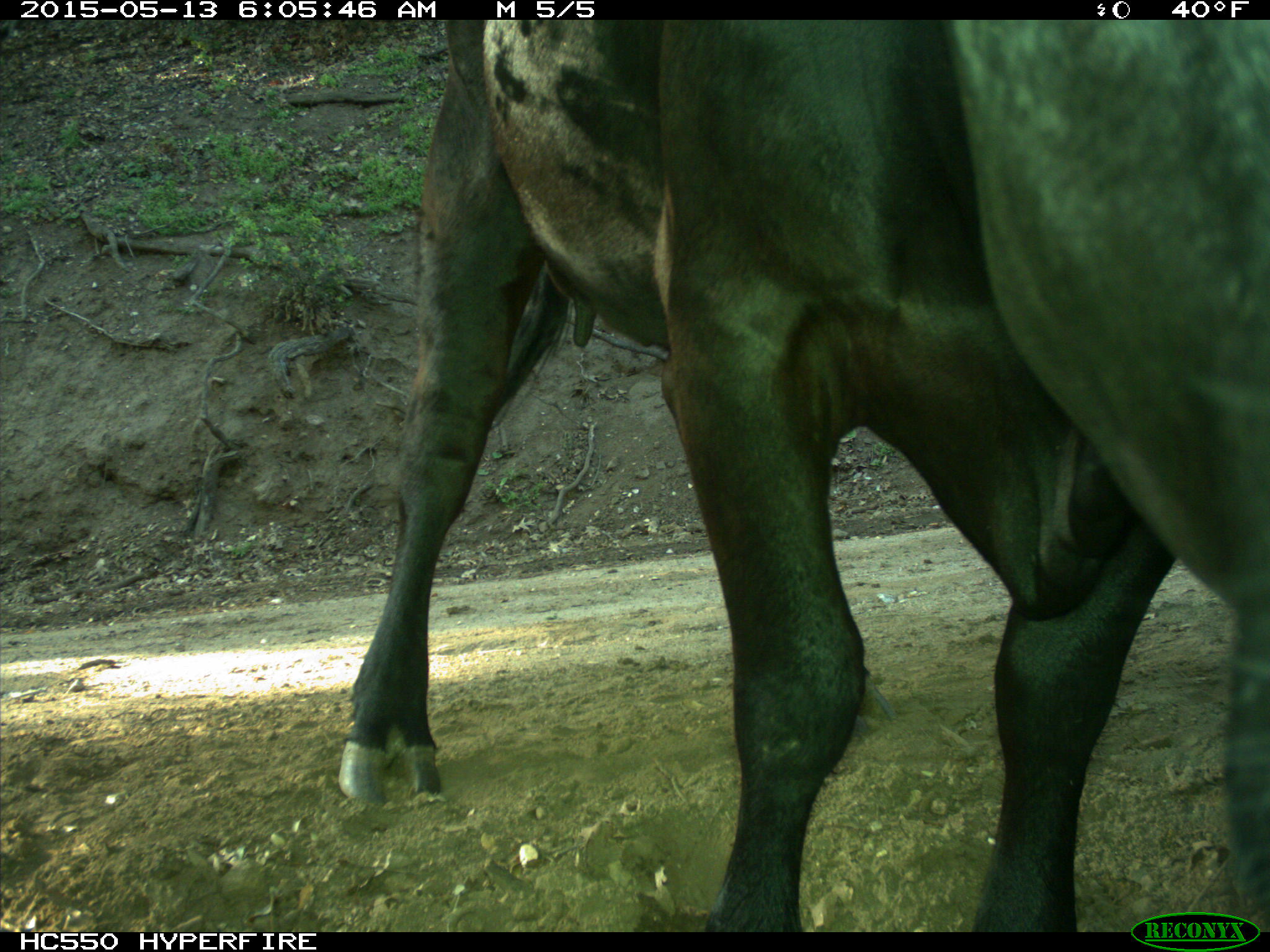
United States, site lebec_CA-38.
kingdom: Animalia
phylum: Chordata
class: Mammalia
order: Artiodactyla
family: Bovidae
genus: Bos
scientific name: Bos taurus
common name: domestic cow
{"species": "Bos taurus (domestic cow)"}